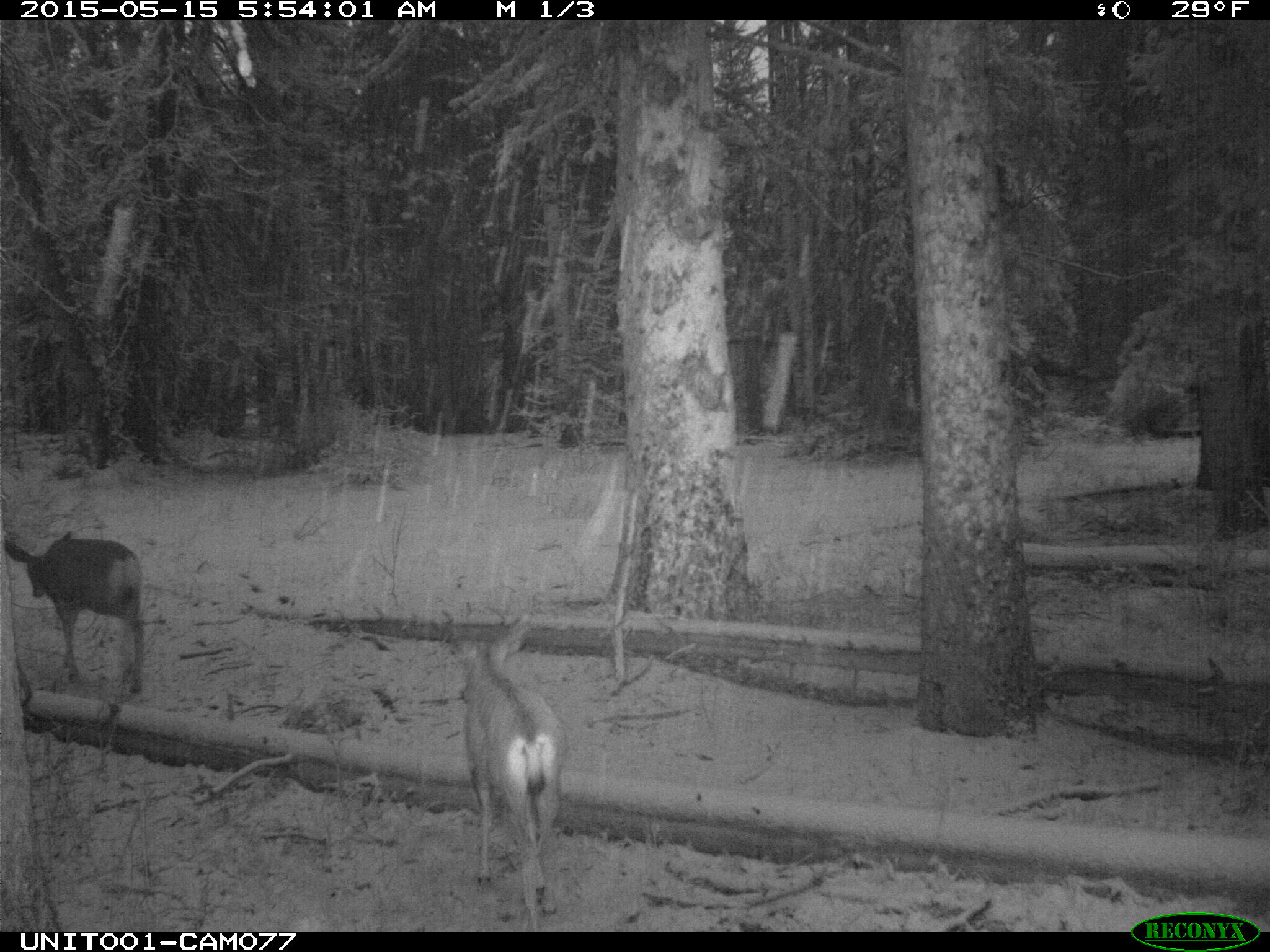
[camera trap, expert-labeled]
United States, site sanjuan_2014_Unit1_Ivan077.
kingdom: Animalia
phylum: Chordata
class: Mammalia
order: Artiodactyla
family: Cervidae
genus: Odocoileus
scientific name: Odocoileus hemionus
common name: mule deer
Odocoileus hemionus (mule deer).